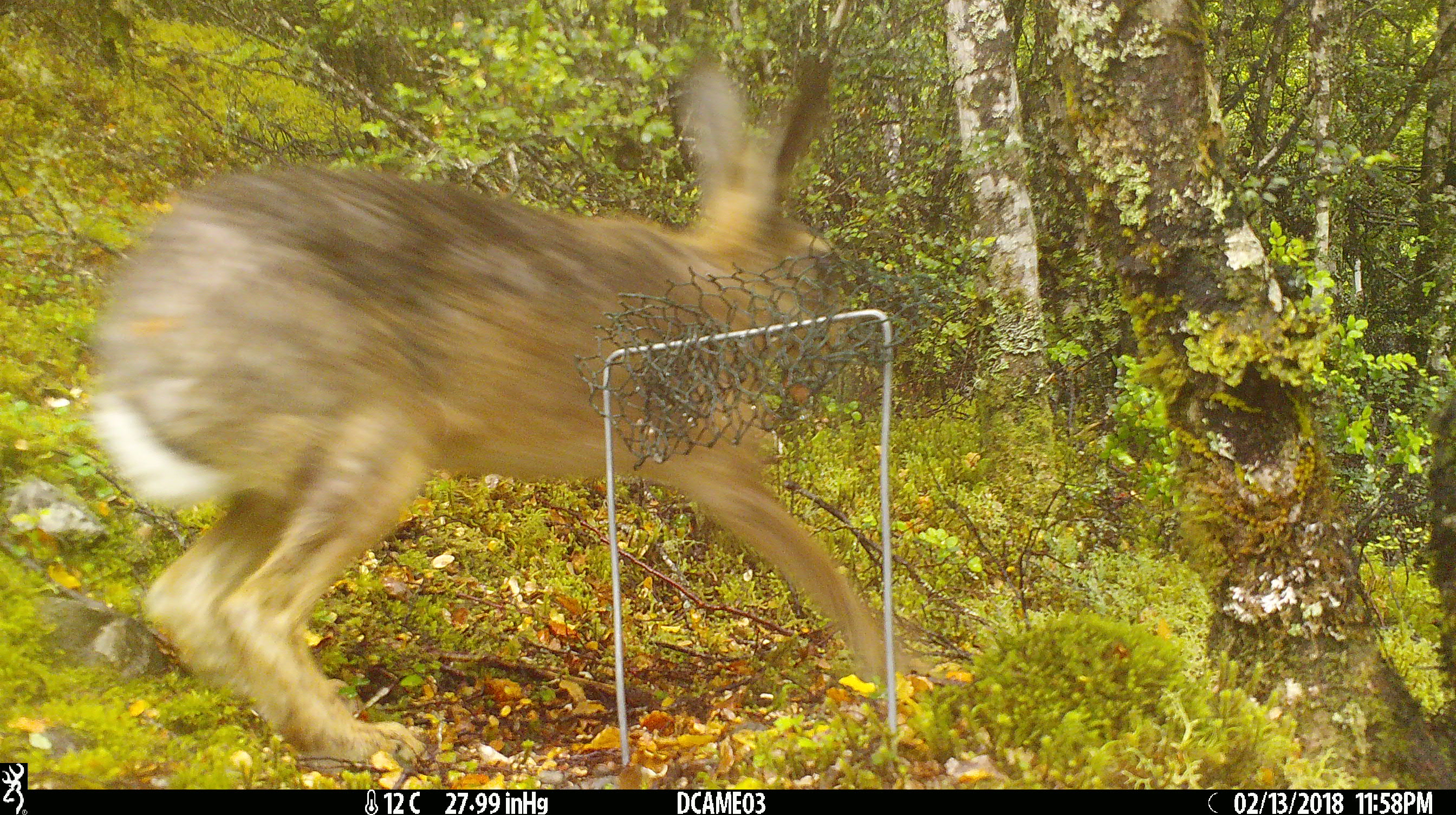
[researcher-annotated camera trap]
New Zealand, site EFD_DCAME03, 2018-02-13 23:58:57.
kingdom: Animalia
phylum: Chordata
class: Mammalia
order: Lagomorpha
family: Leporidae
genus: Lepus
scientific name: Lepus europaeus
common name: brown hare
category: hare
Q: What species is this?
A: Hare (brown hare) (Lepus europaeus).